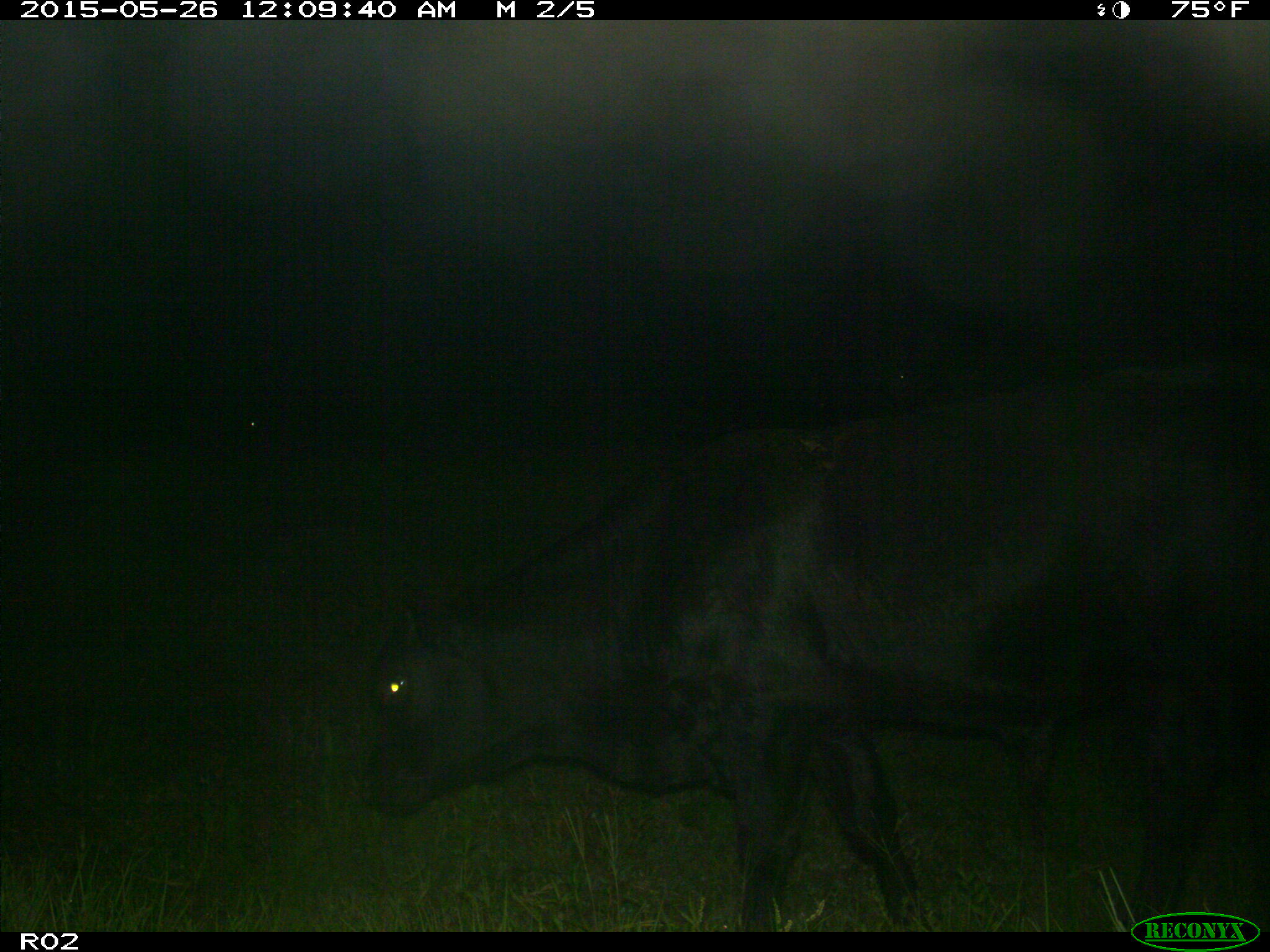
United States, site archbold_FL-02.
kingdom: Animalia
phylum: Chordata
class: Mammalia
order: Artiodactyla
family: Bovidae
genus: Bos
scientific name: Bos taurus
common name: domestic cow